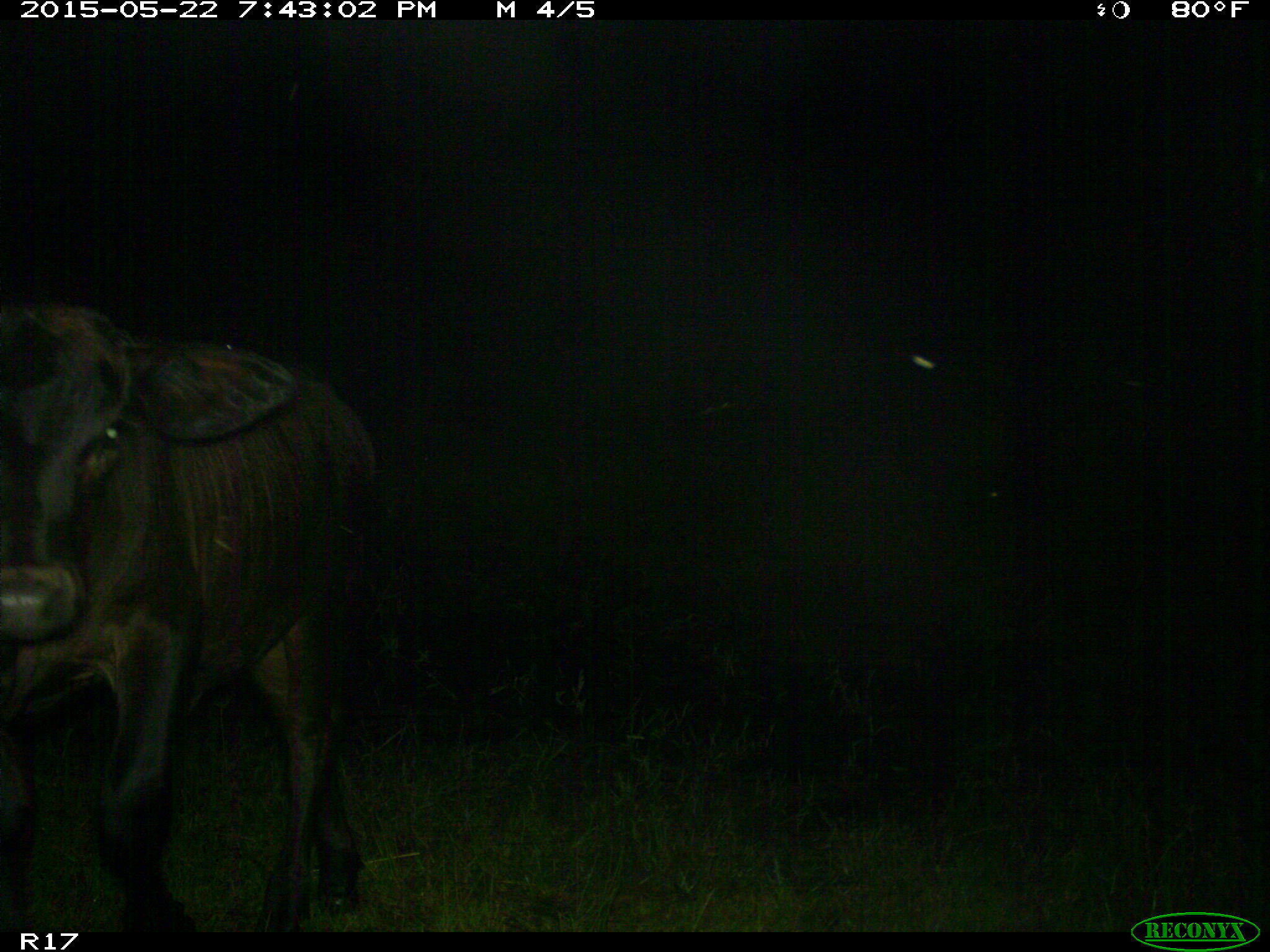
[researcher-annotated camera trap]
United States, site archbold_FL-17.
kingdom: Animalia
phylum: Chordata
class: Mammalia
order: Artiodactyla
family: Bovidae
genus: Bos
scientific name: Bos taurus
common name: domestic cow